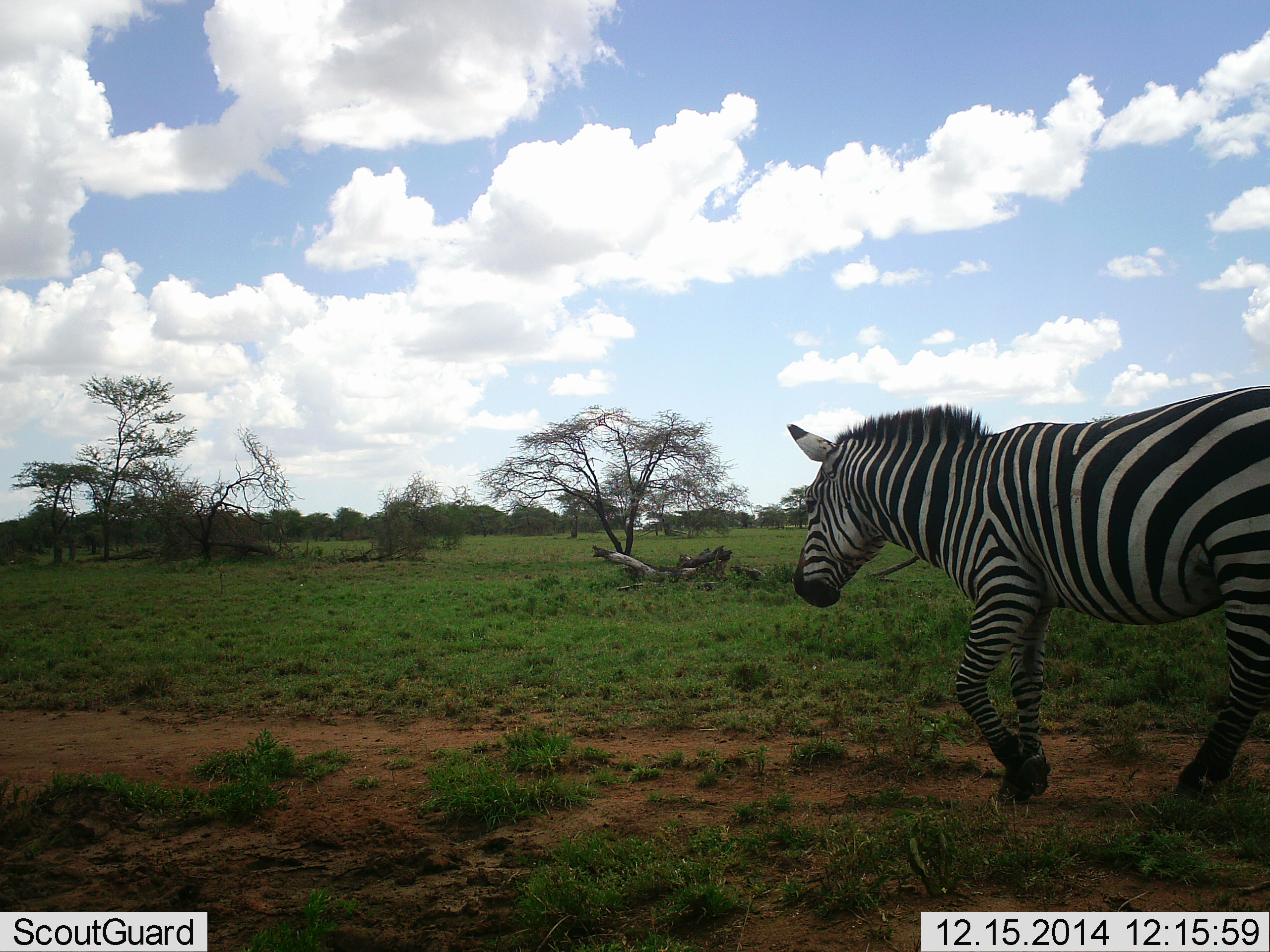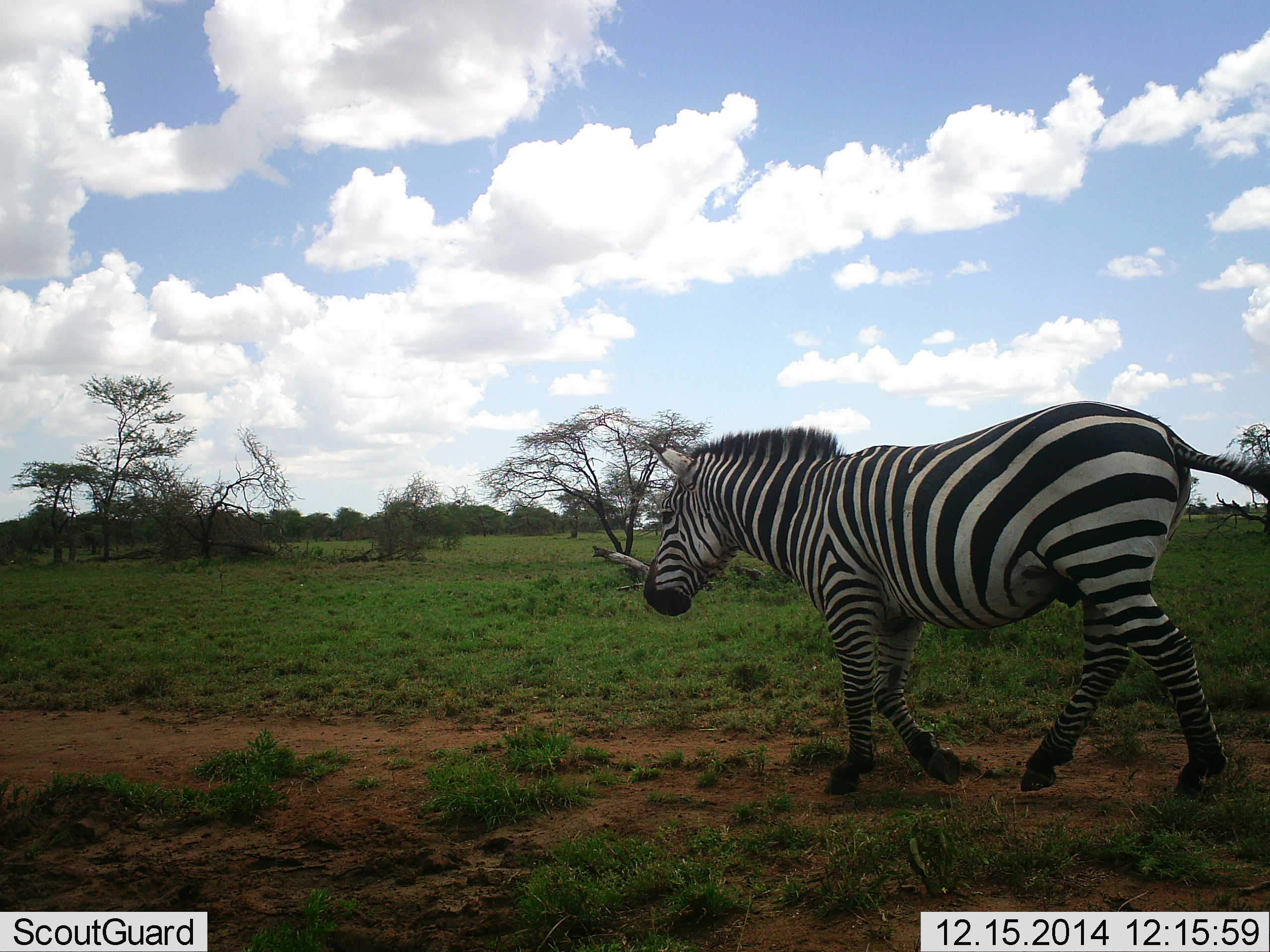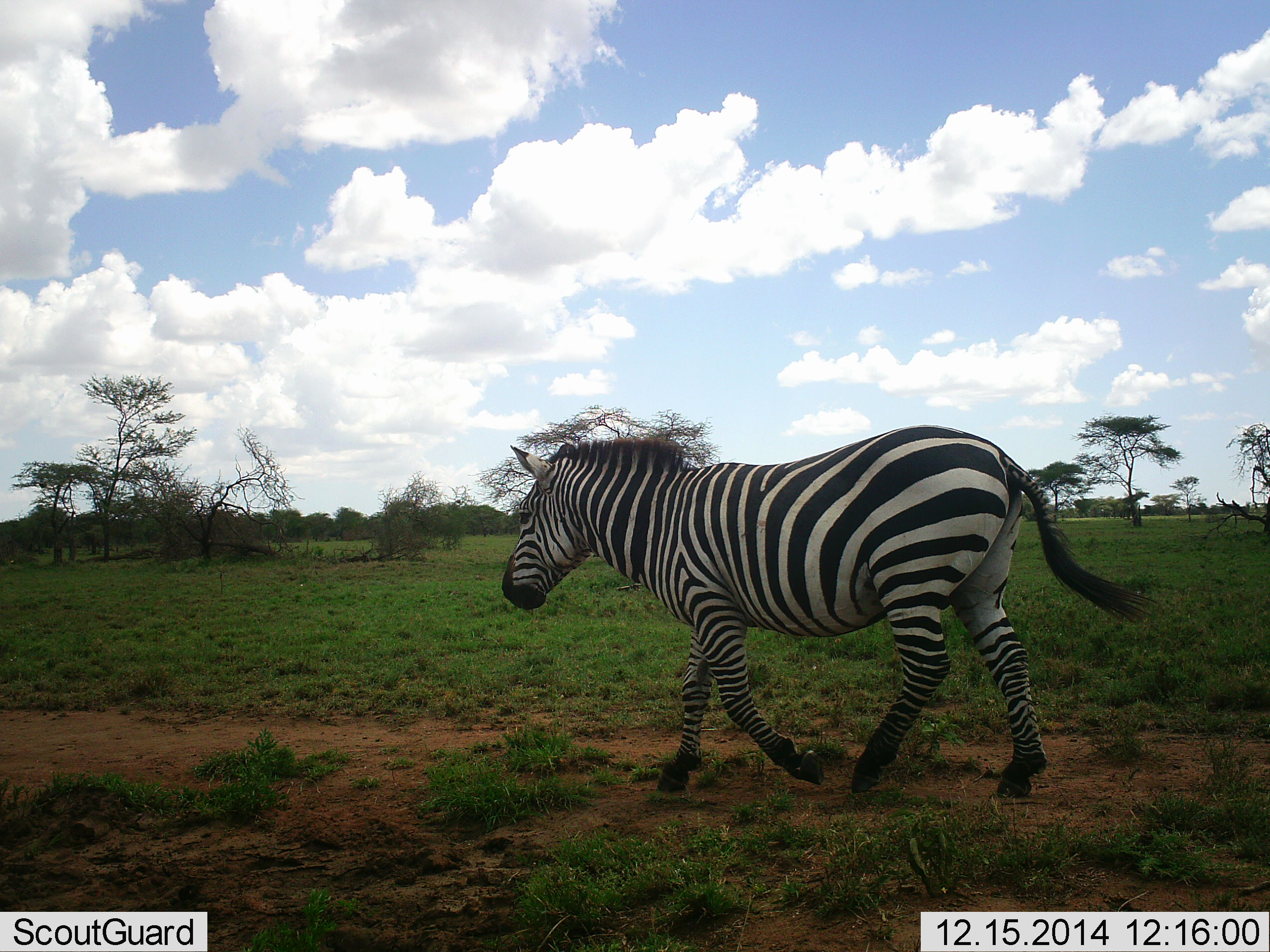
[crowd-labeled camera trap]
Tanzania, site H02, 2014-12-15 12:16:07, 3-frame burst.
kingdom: Animalia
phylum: Chordata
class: Mammalia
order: Perissodactyla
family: Equidae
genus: Equus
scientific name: Equus quagga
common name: plains zebra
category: zebra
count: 1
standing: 0%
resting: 0%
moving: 100%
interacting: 0%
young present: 0%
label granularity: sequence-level